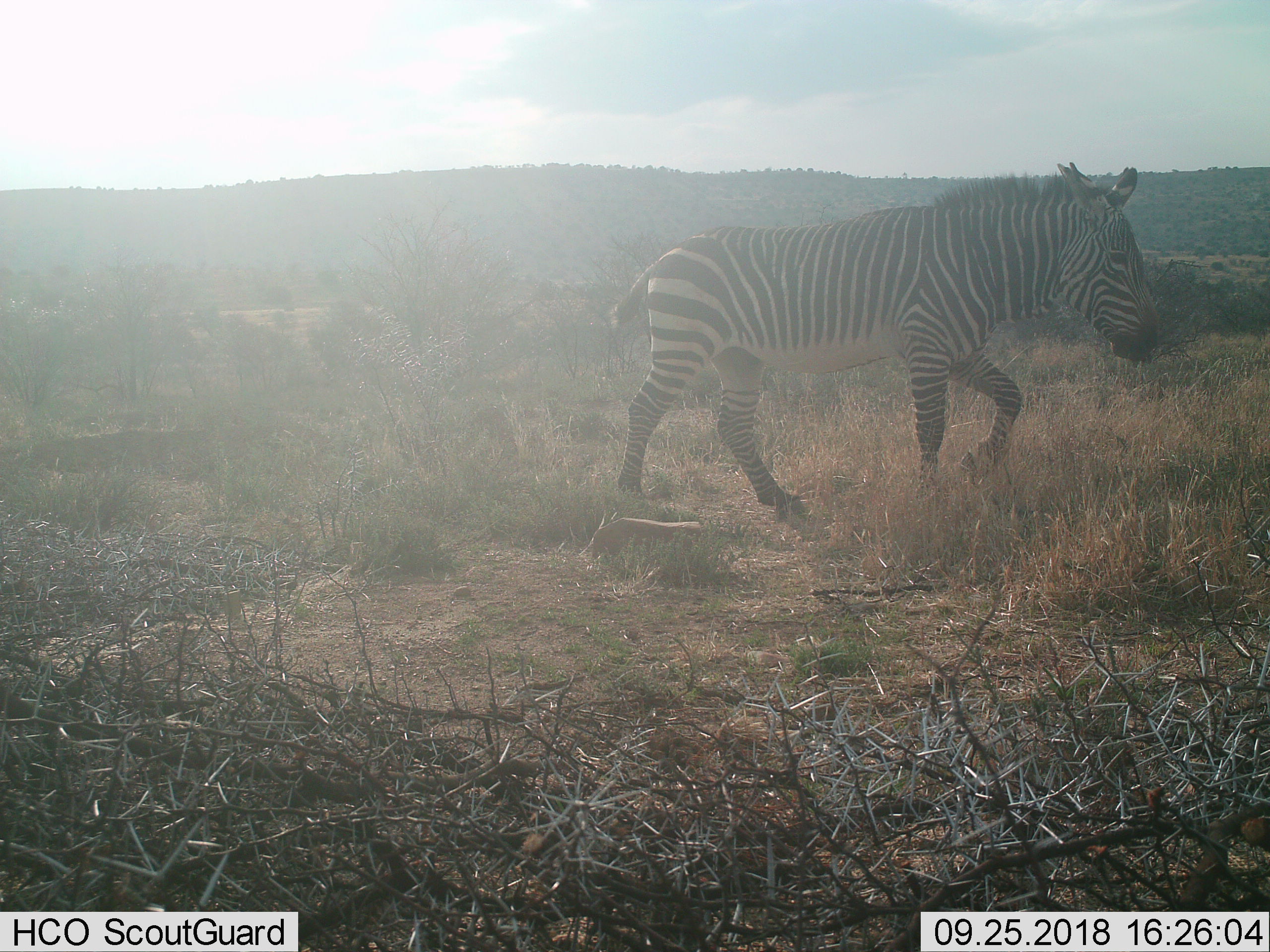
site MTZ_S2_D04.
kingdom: Animalia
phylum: Chordata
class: Mammalia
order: Perissodactyla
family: Equidae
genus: Equus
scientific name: Equus zebra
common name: mountain zebra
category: zebramountain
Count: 1.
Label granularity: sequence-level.